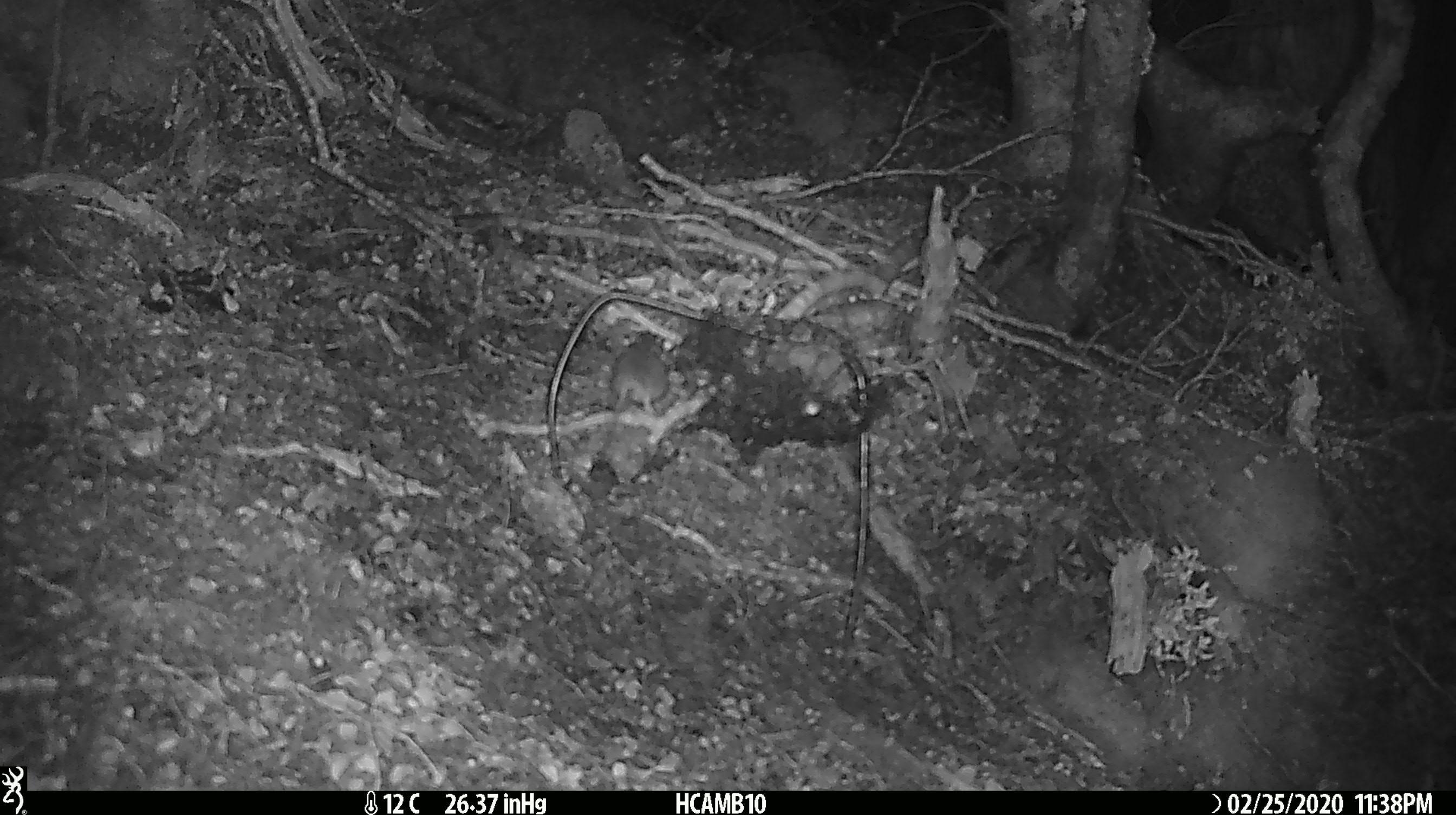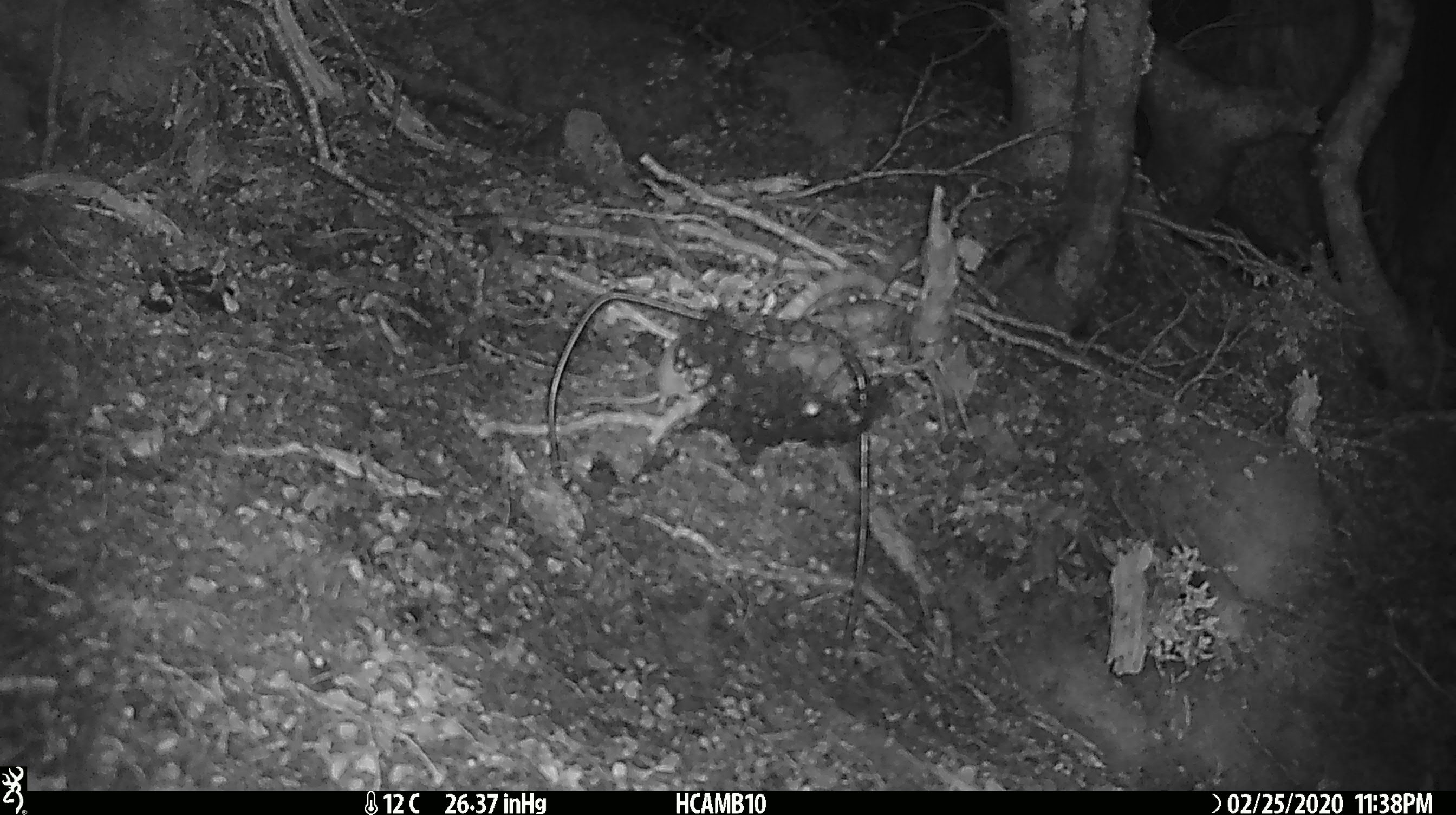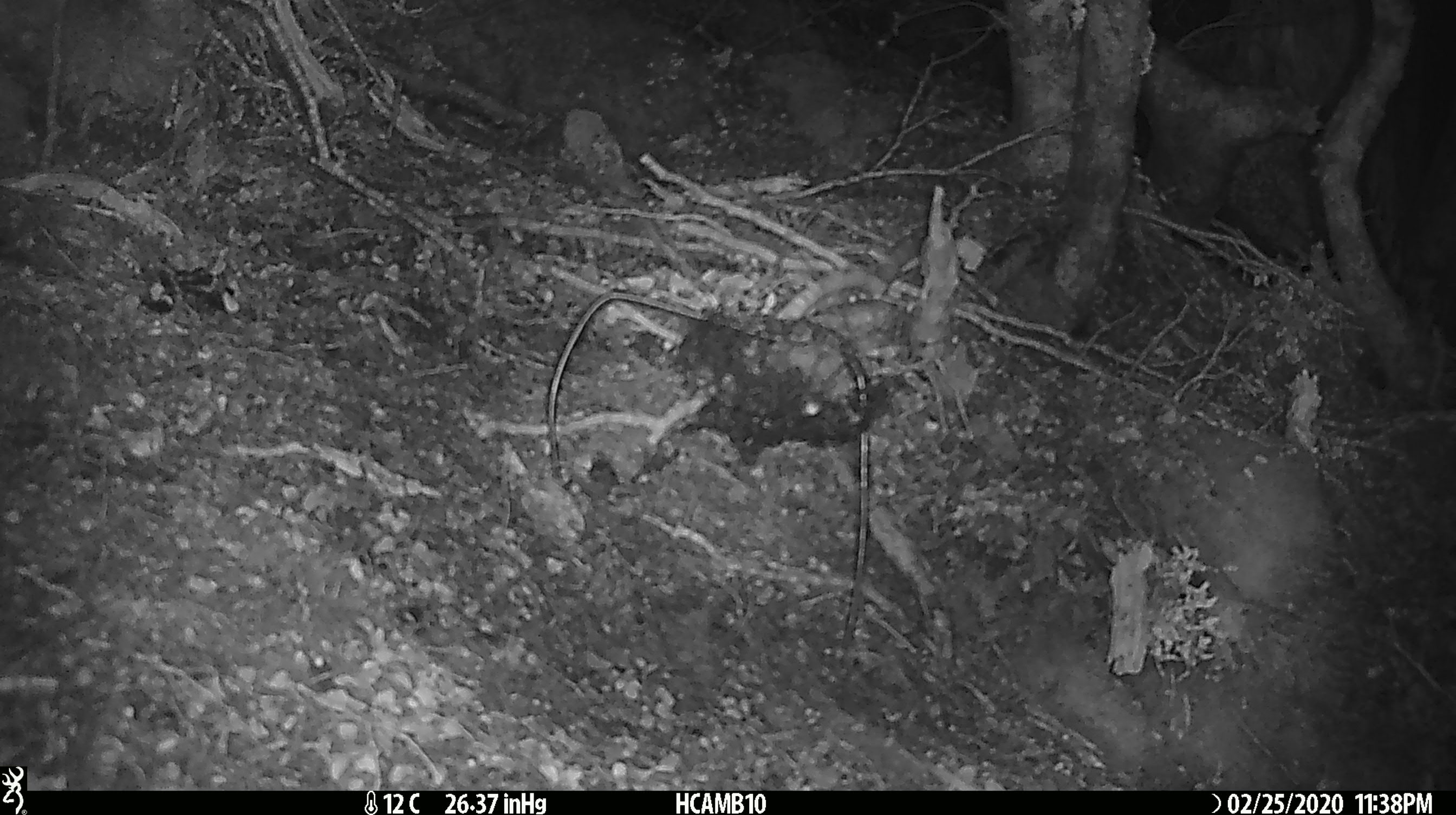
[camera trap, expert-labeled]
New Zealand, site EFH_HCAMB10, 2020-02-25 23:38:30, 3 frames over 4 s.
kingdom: Animalia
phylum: Chordata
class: Mammalia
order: Rodentia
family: Muridae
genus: Mus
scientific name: Mus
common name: mouse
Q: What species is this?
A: Mouse (Mus).